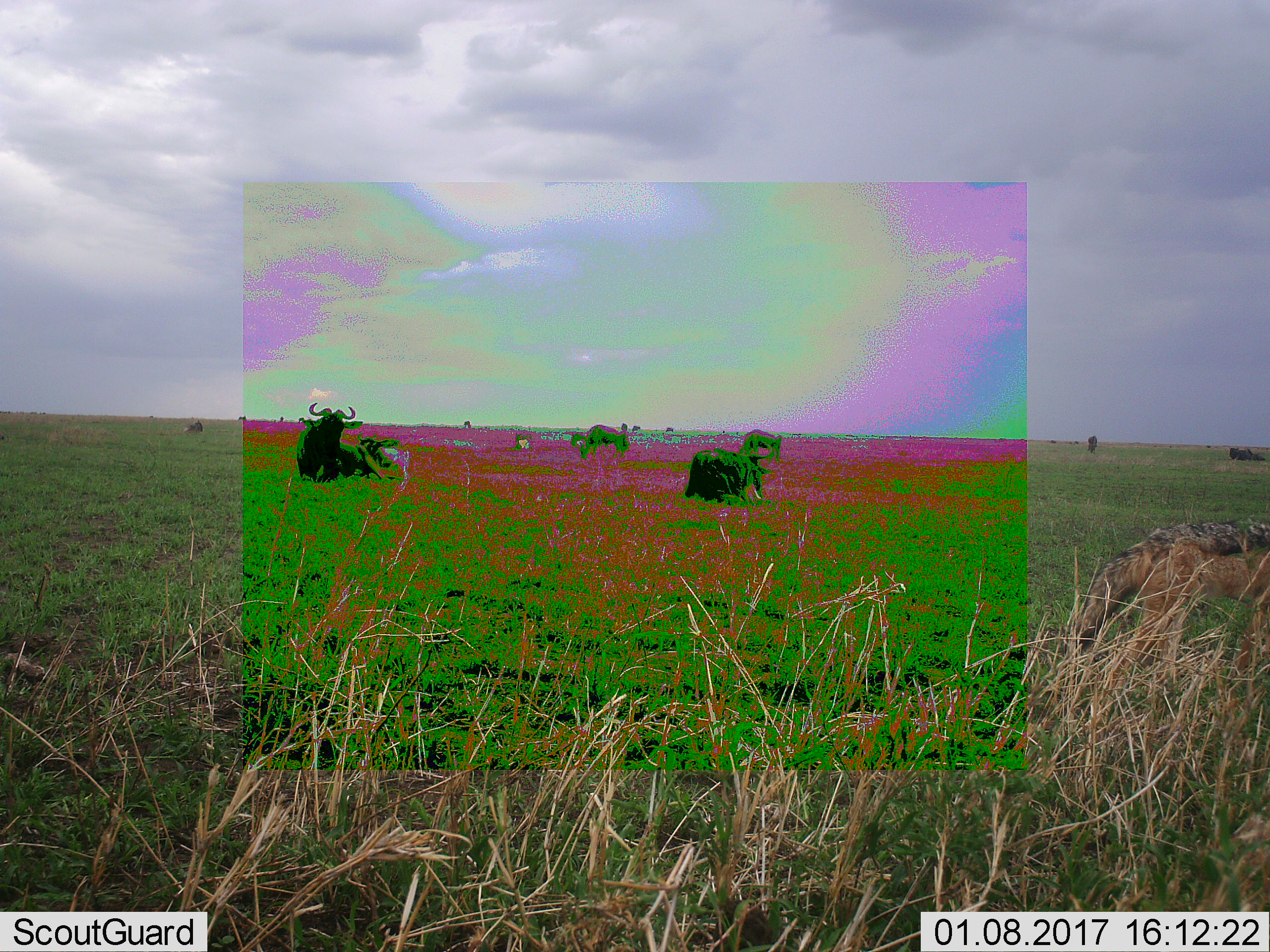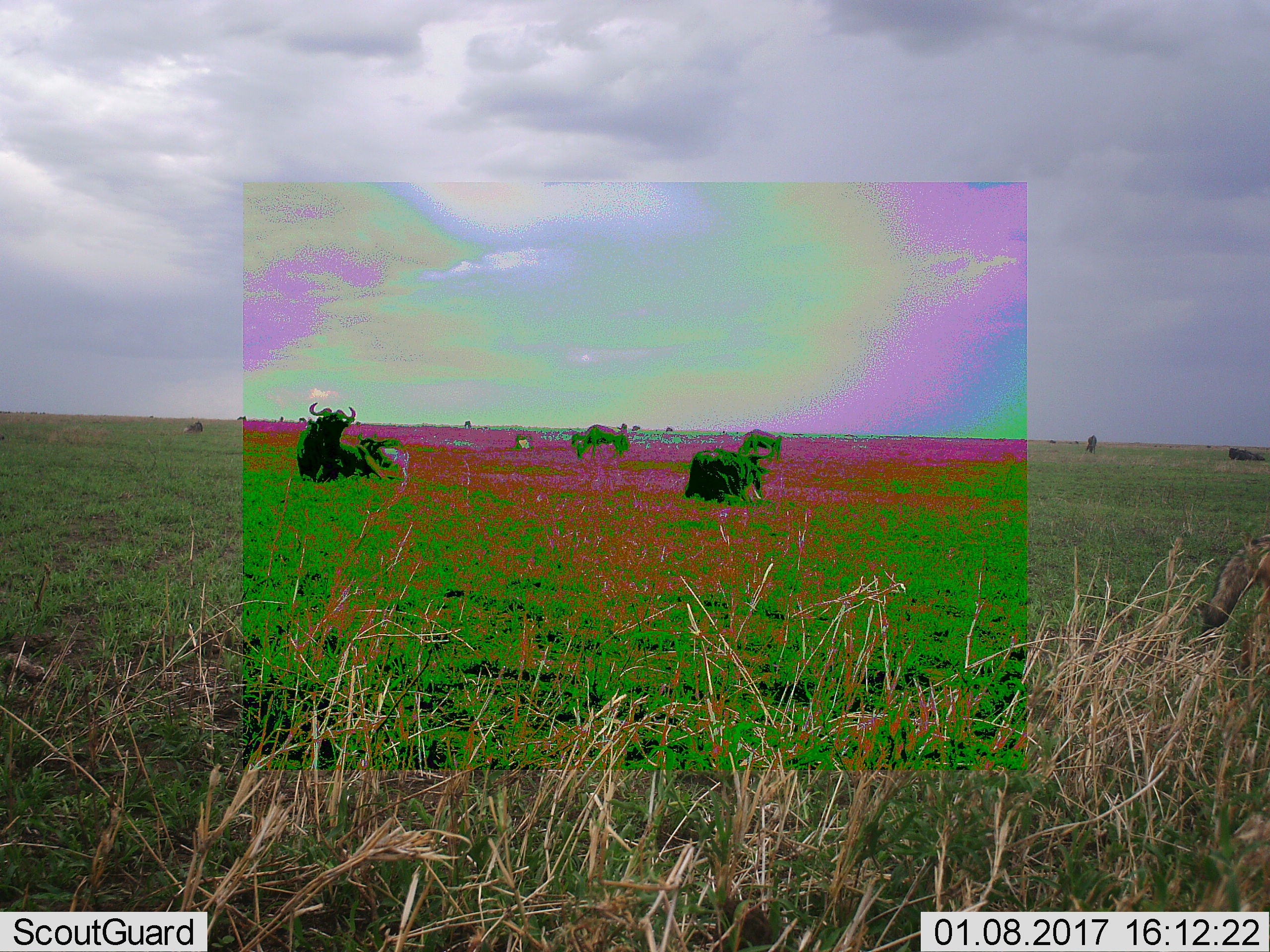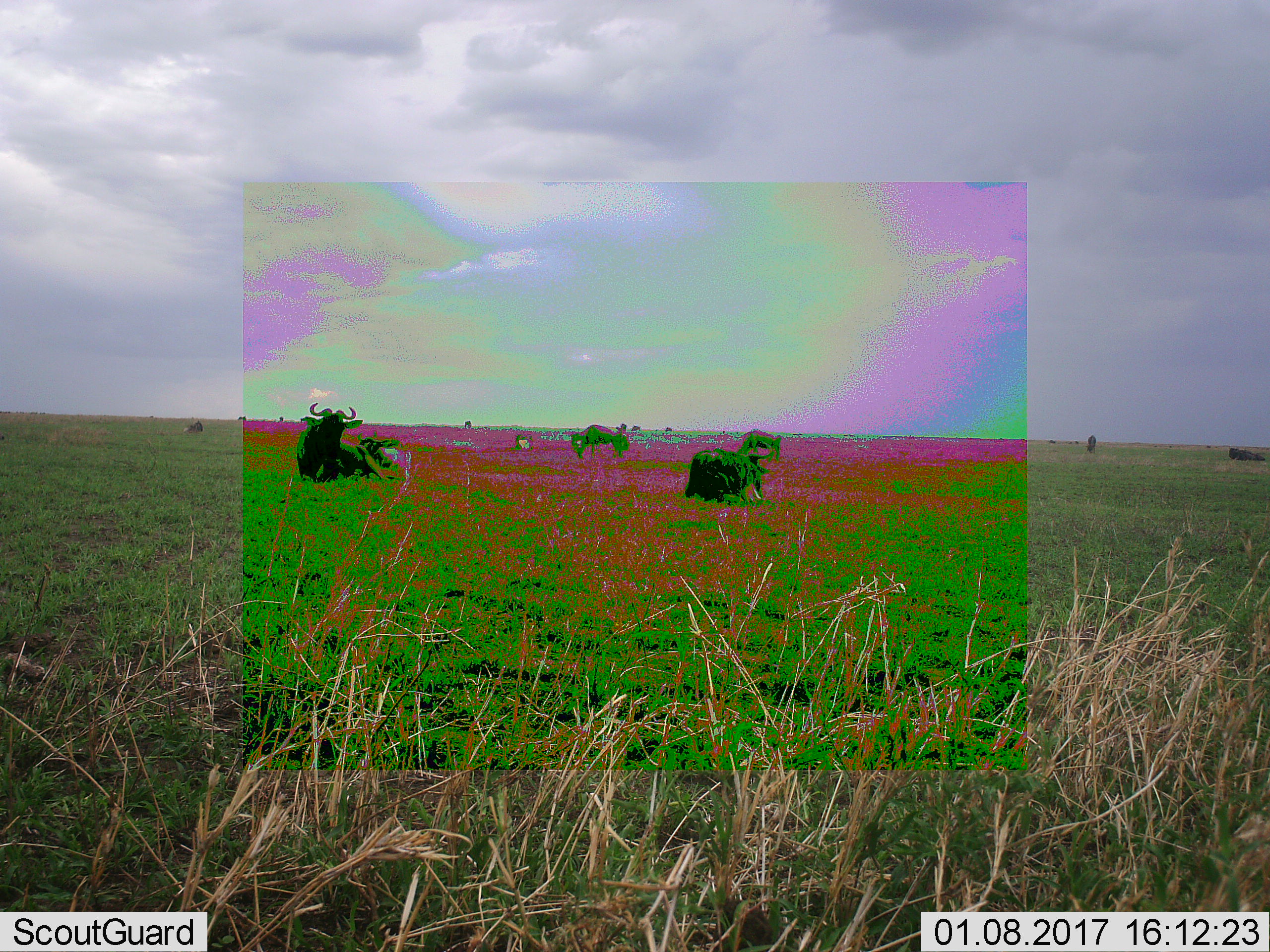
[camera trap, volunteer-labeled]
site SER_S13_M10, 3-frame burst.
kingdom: Animalia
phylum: Chordata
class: Mammalia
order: Artiodactyla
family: Bovidae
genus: Syncerus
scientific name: Syncerus caffer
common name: african buffalo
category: buffalo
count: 6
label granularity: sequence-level